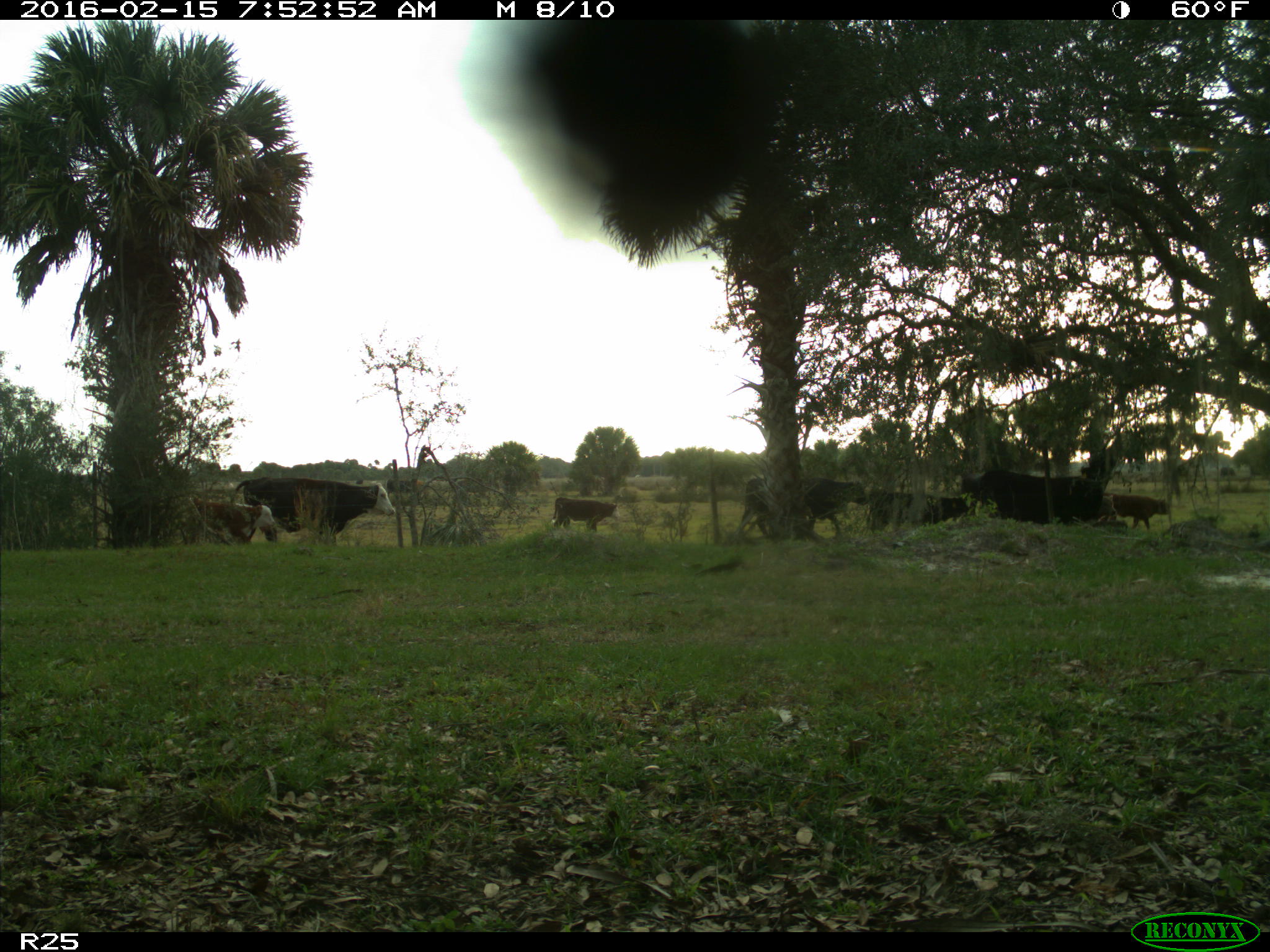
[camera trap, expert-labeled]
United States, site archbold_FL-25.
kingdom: Animalia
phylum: Chordata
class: Mammalia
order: Artiodactyla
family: Bovidae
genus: Bos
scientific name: Bos taurus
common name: domestic cow